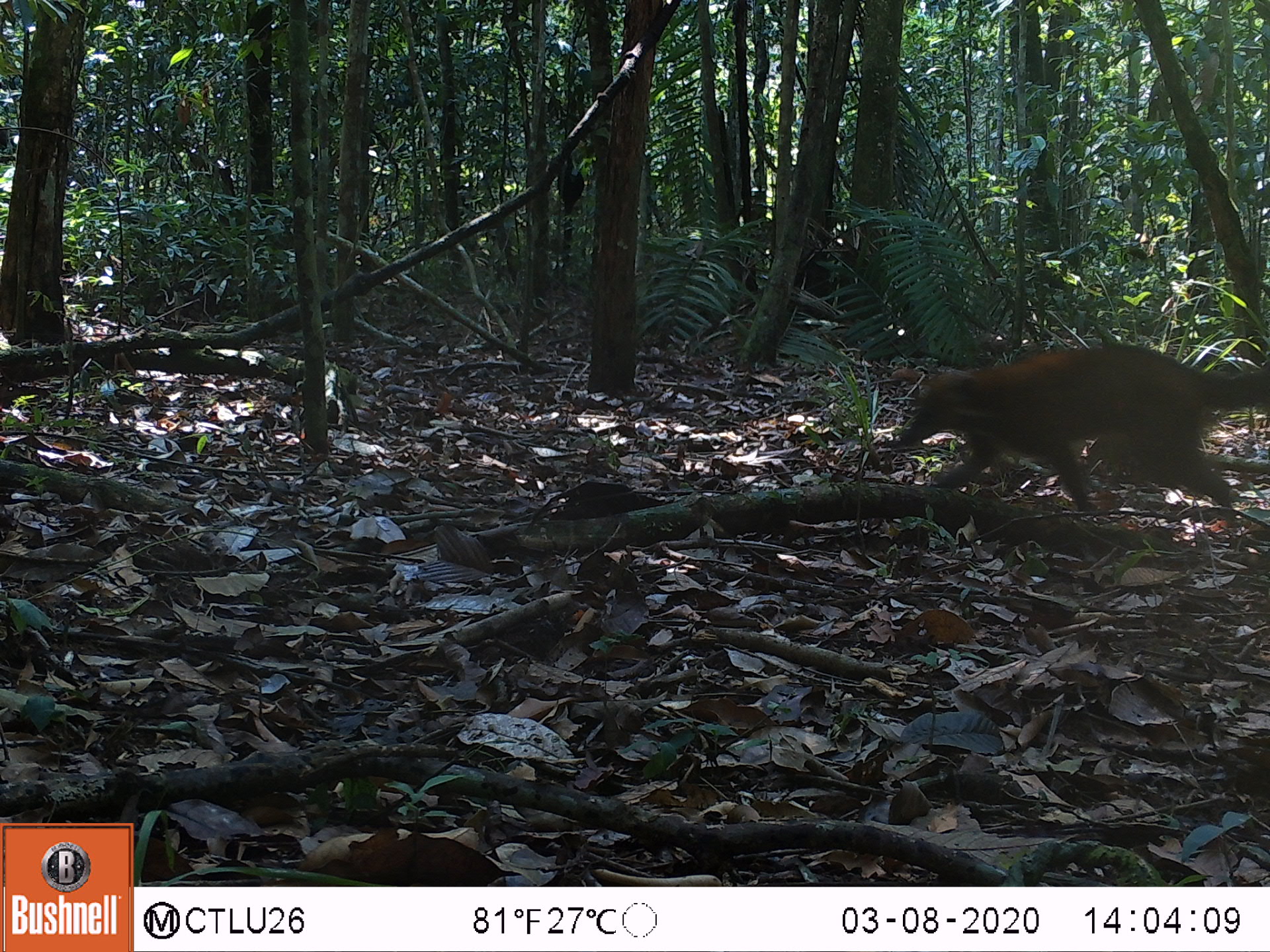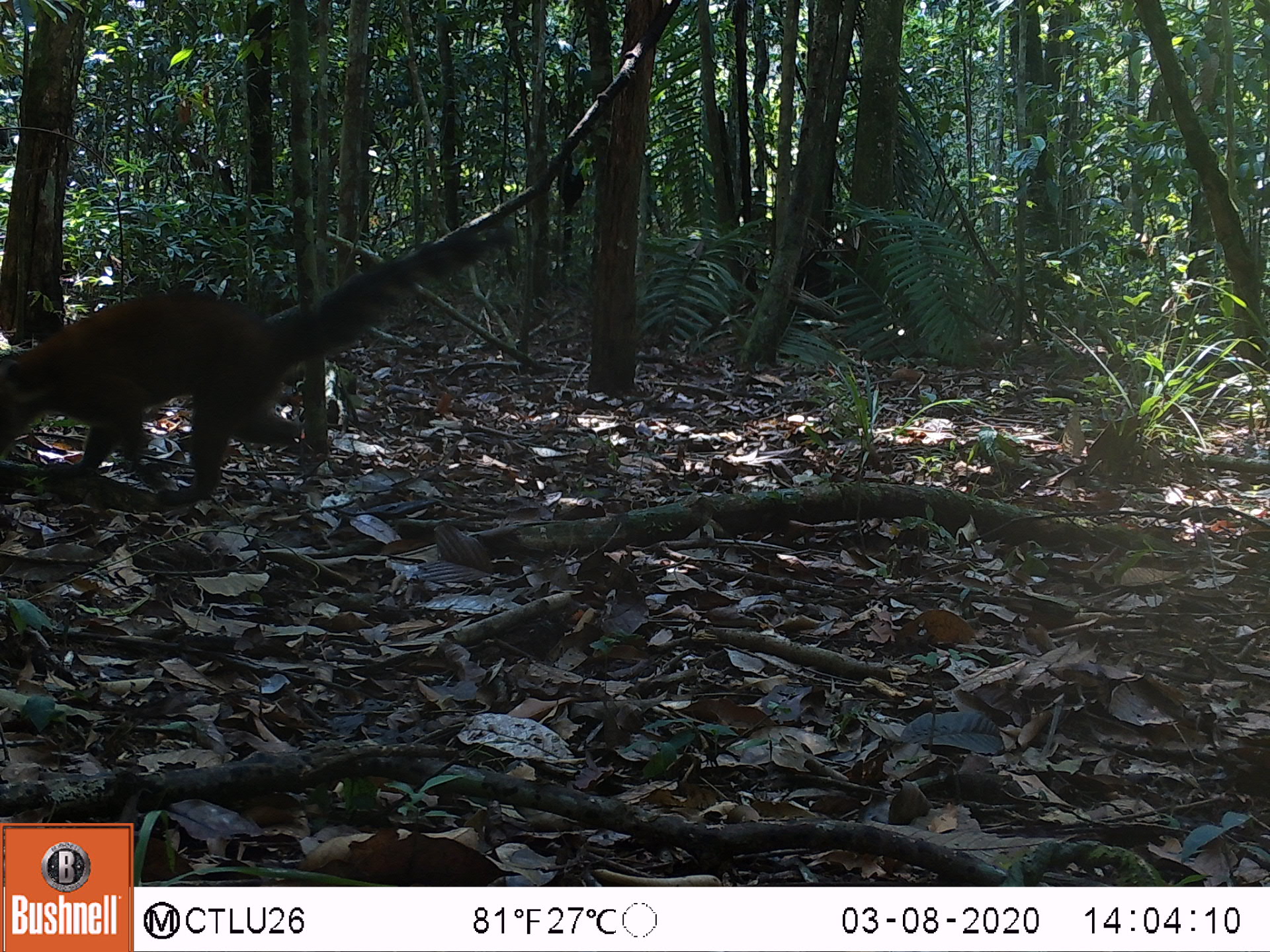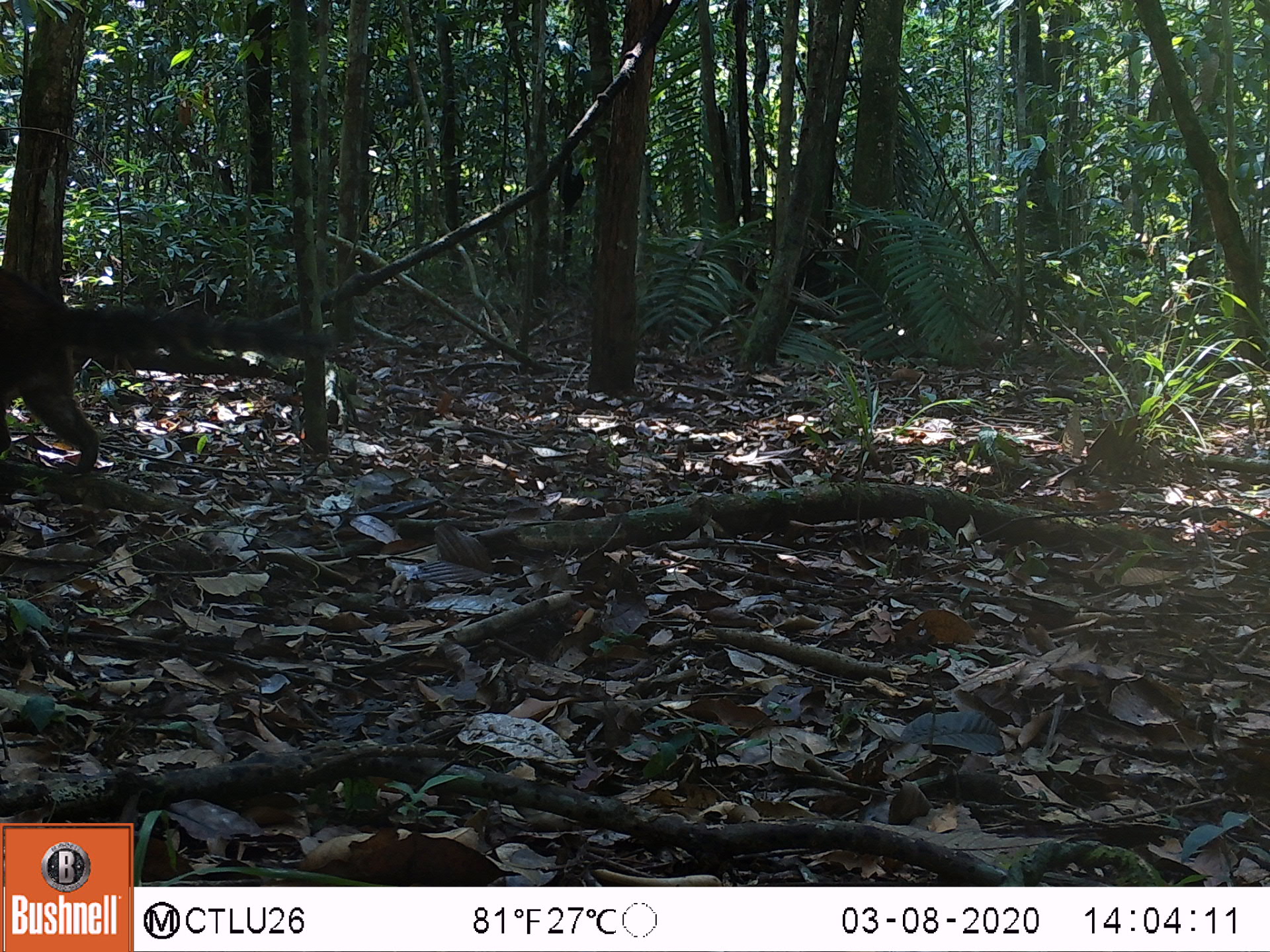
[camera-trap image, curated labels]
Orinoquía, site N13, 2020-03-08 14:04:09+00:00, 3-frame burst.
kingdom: Animalia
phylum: Chordata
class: Mammalia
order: Carnivora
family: Procyonidae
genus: Nasua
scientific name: Nasua nasua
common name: south american coati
South american coati (Nasua nasua).